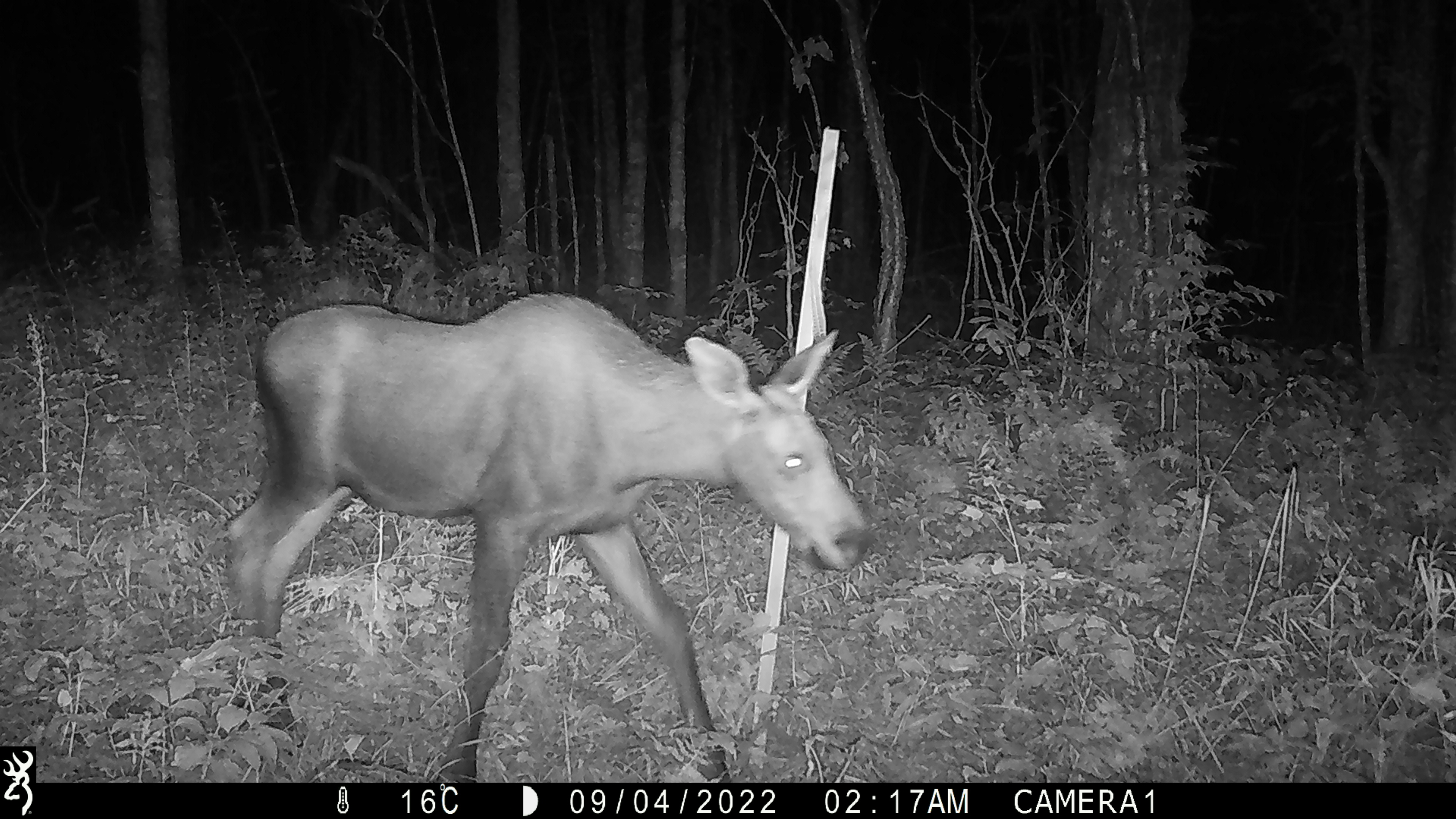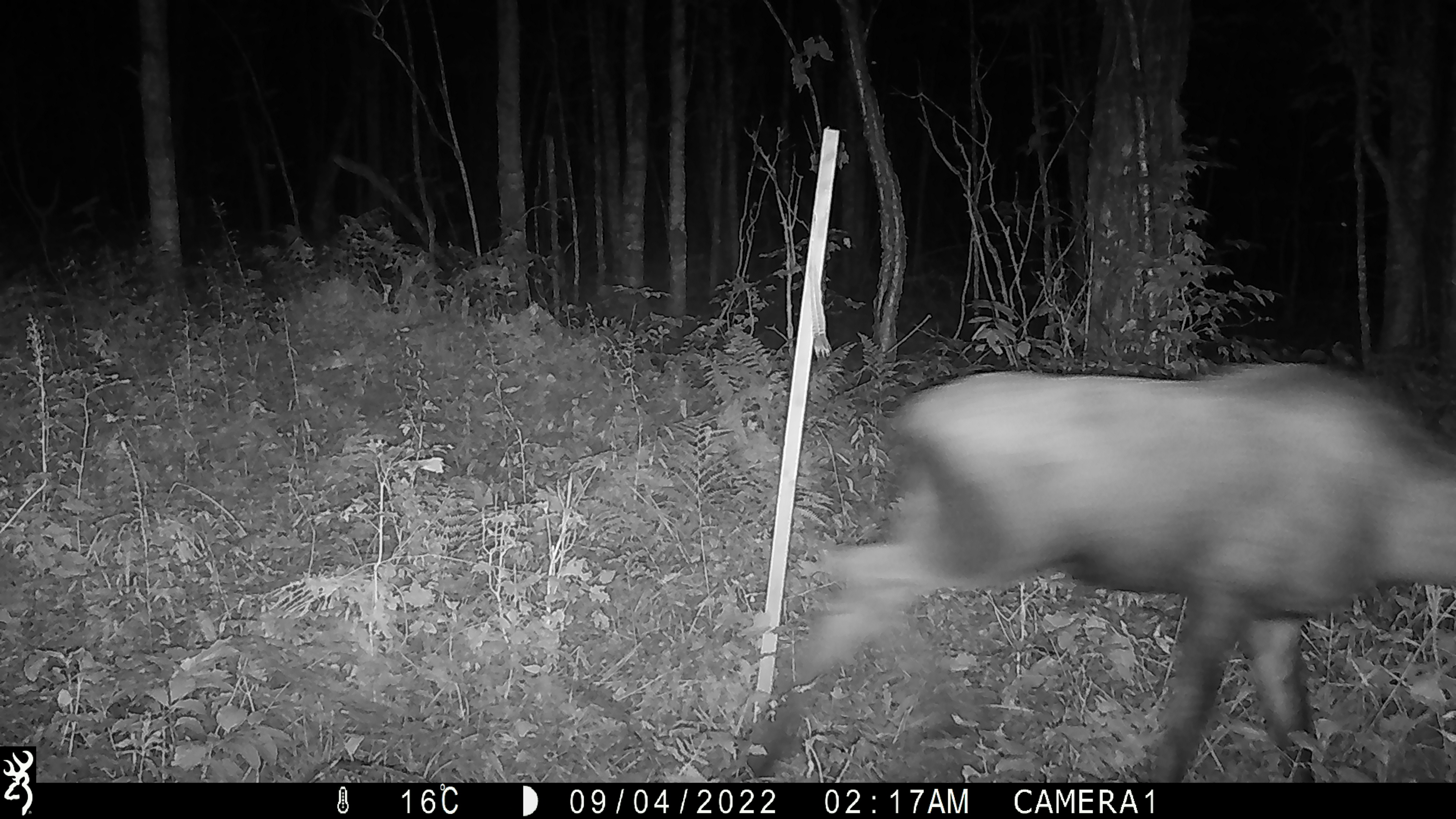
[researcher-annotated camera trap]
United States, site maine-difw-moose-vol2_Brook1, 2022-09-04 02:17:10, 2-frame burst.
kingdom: Animalia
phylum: Chordata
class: Mammalia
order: Artiodactyla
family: Cervidae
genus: Alces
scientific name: Alces alces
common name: moose